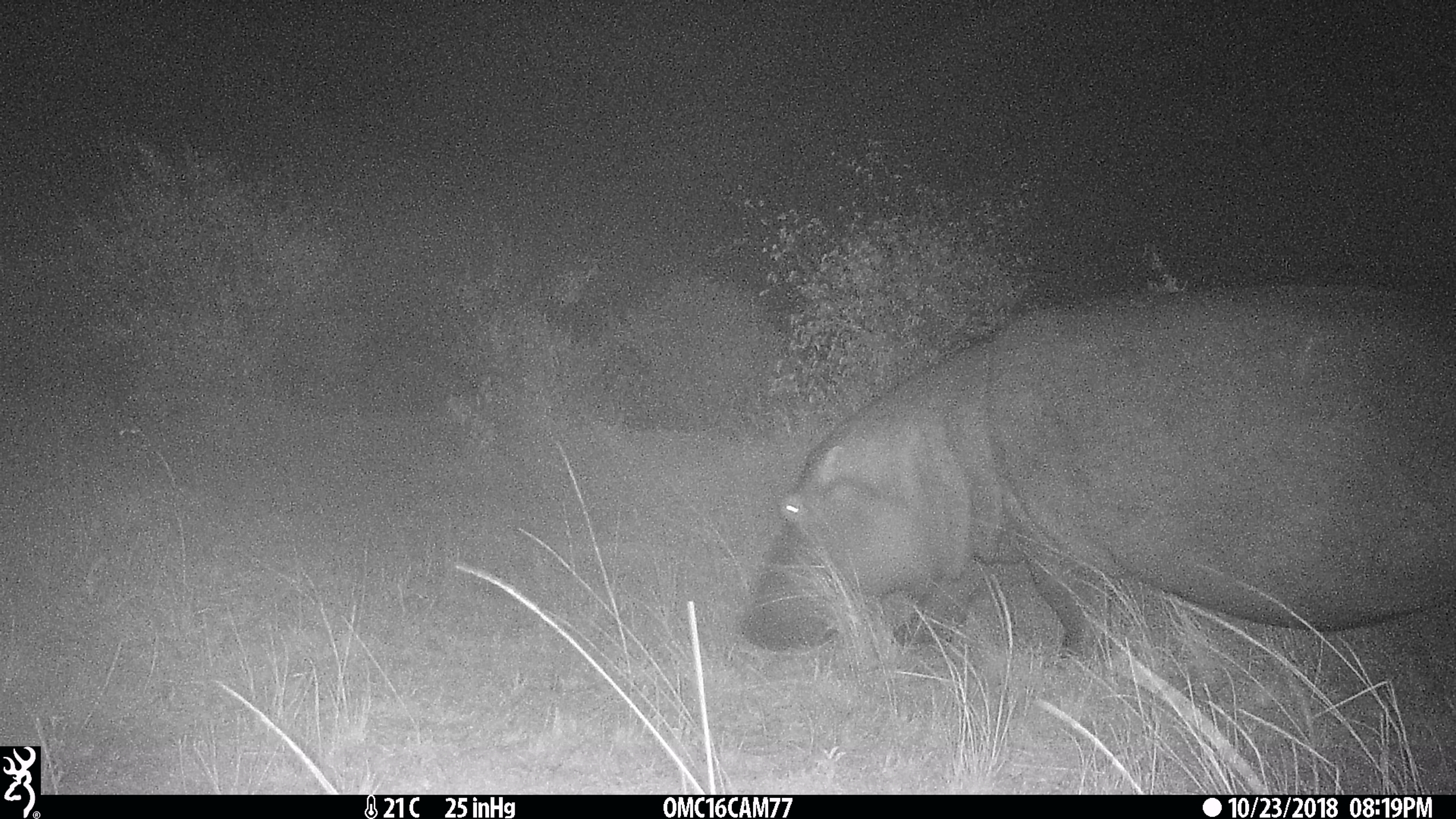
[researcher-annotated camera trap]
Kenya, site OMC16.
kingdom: Animalia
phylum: Chordata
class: Mammalia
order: Artiodactyla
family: Hippopotamidae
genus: Hippopotamus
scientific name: Hippopotamus amphibius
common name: hippopotamus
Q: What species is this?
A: Hippopotamus (Hippopotamus amphibius).